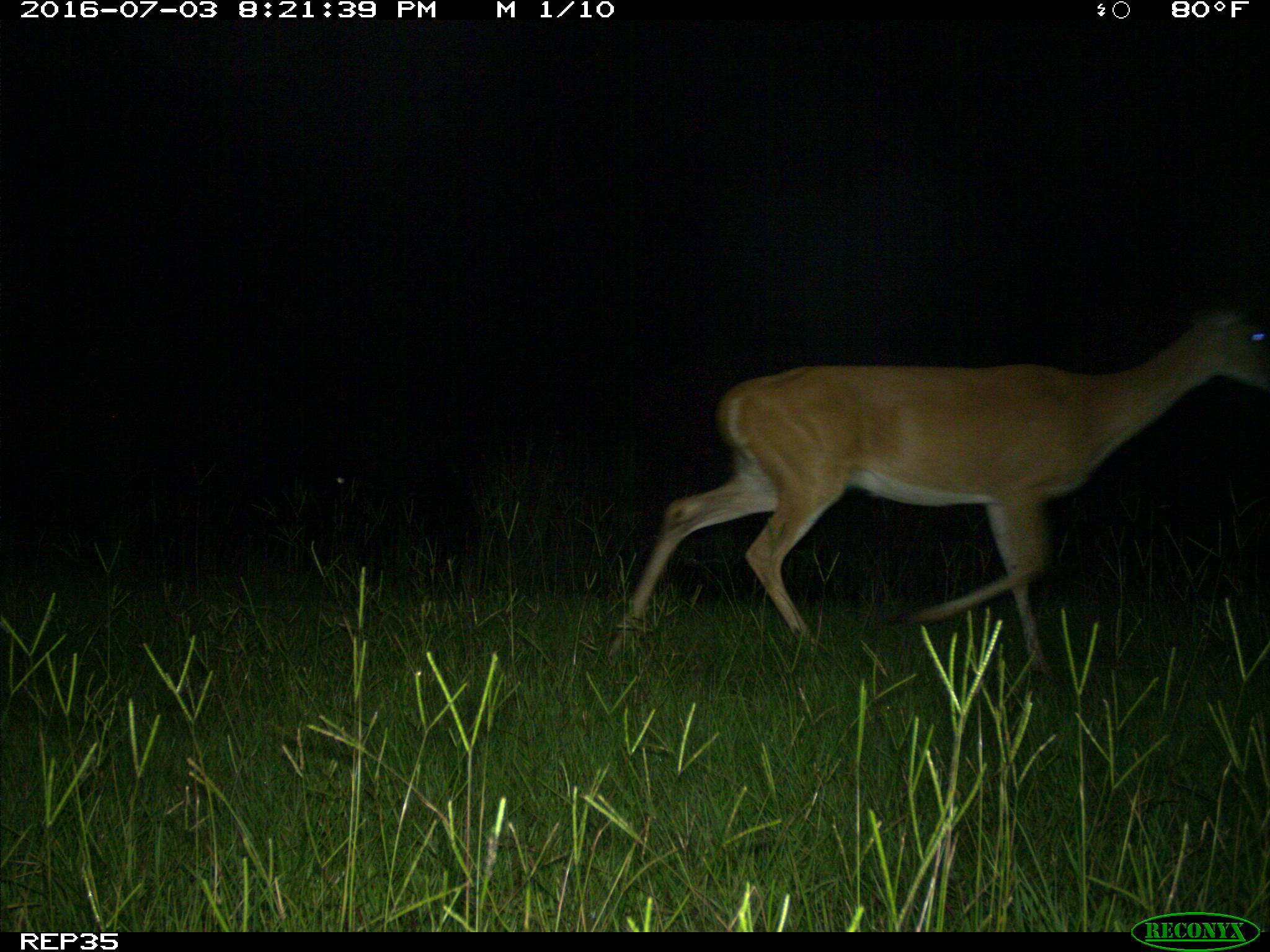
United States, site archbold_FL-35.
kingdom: Animalia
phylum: Chordata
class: Mammalia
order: Artiodactyla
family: Cervidae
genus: Odocoileus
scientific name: Odocoileus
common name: deer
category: unidentified deer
Unidentified deer (deer) (Odocoileus).